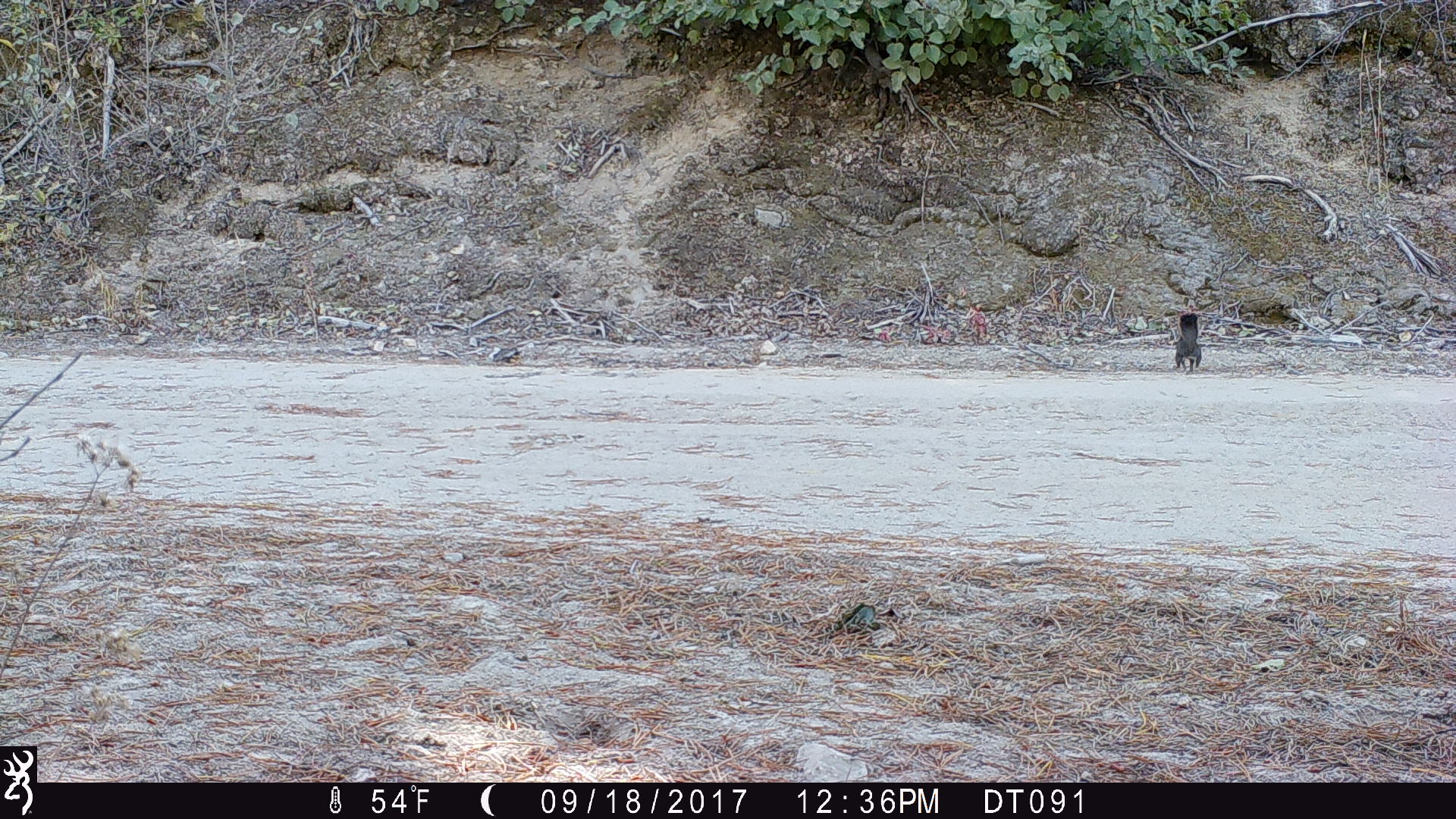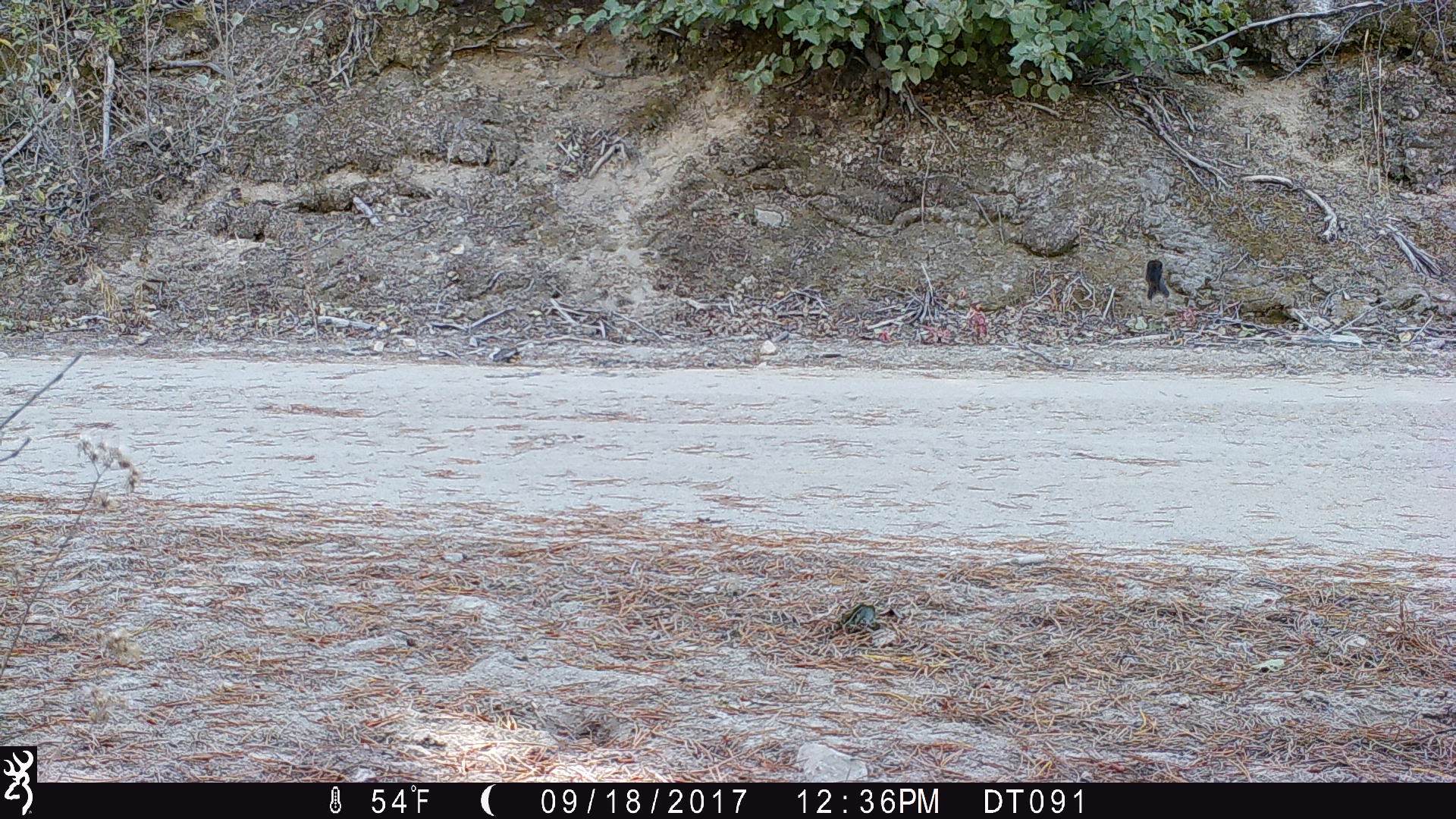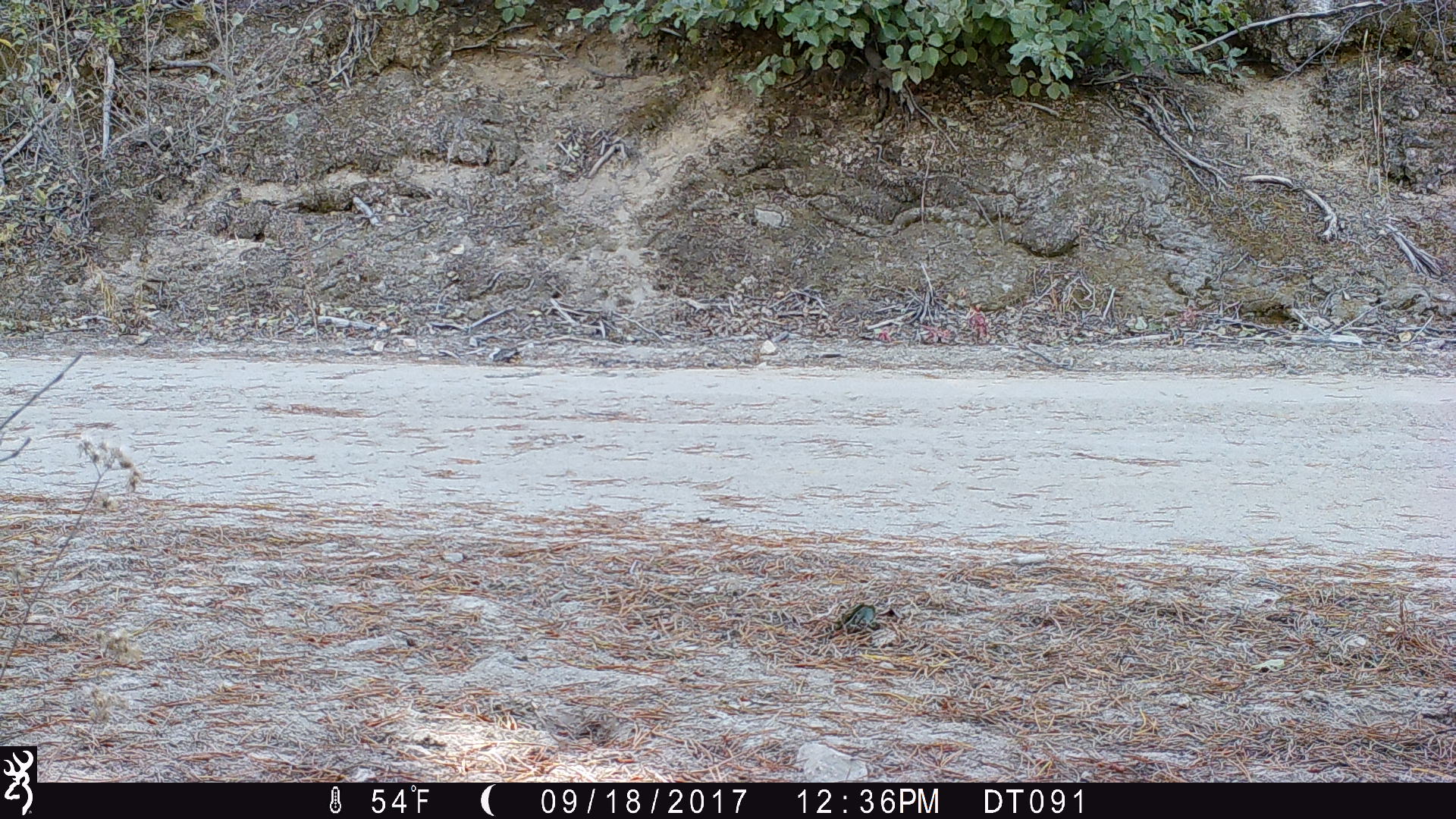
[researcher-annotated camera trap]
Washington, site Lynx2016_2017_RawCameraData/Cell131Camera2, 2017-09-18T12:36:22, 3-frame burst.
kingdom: Animalia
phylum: Chordata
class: Mammalia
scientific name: Mammalia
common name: small mammal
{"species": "small mammal (Mammalia)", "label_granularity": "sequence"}